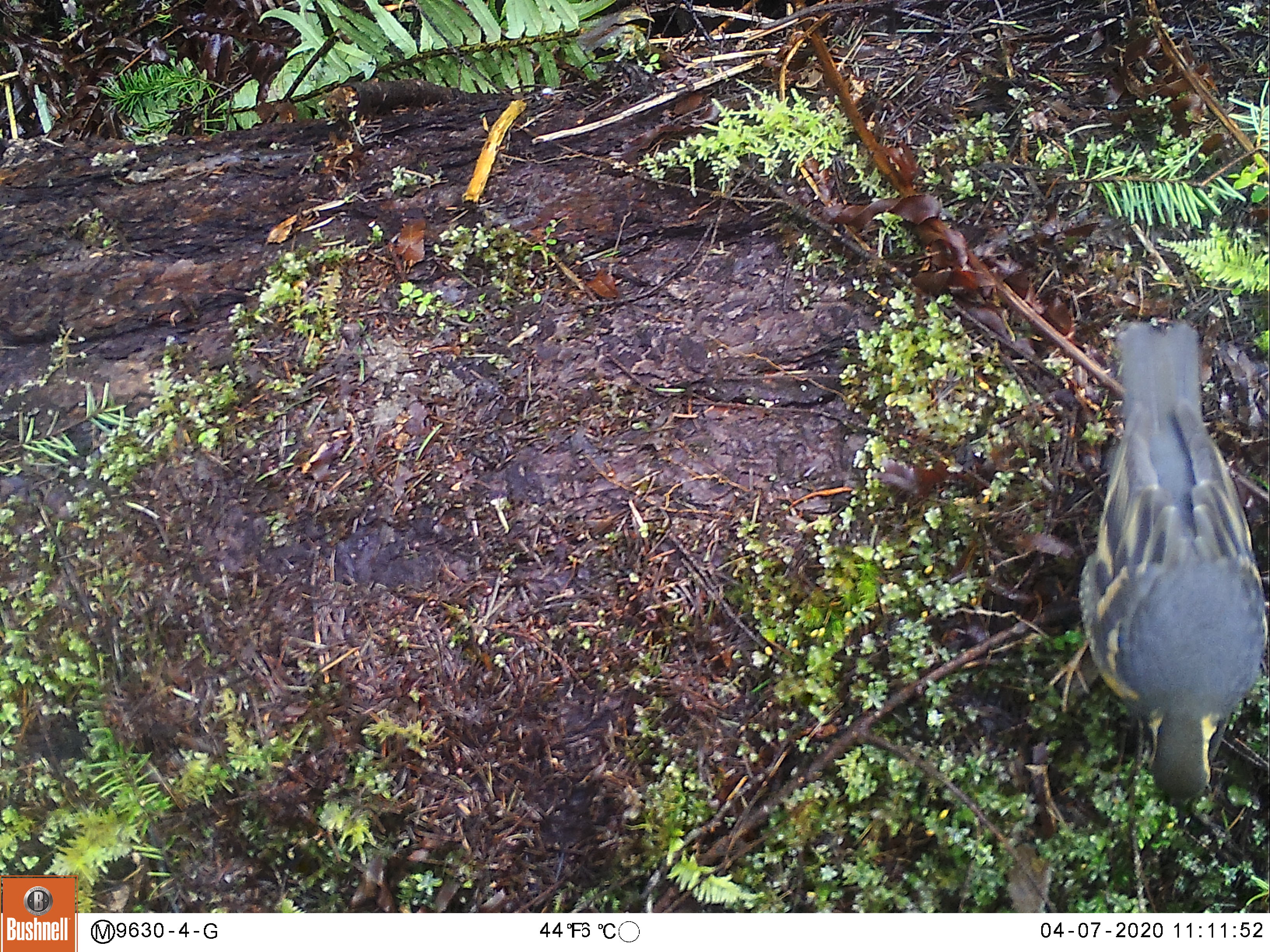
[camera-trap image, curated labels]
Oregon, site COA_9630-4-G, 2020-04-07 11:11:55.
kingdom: Animalia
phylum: Chordata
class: Aves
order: Passeriformes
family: Turdidae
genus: Ixoreus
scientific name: Ixoreus naevius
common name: varied thrush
Varied thrush (Ixoreus naevius).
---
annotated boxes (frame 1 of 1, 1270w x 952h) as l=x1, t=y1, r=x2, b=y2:
varied thrush: l=1066, t=317, r=1263, b=810